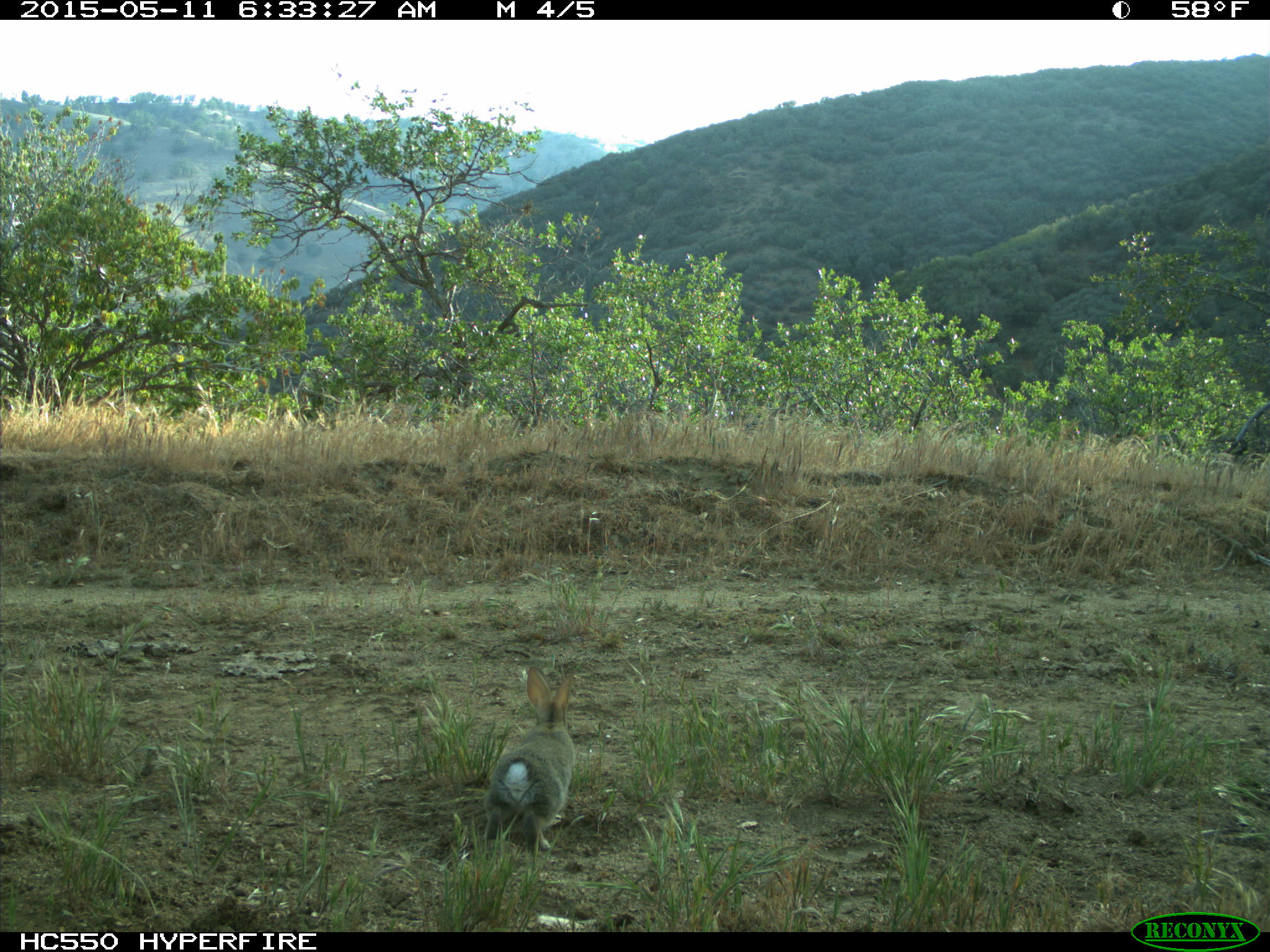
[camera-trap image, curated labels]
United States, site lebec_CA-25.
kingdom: Animalia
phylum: Chordata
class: Mammalia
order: Lagomorpha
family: Leporidae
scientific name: Leporidae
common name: rabbits and hares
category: unidentified rabbit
Unidentified rabbit (rabbits and hares) (Leporidae).